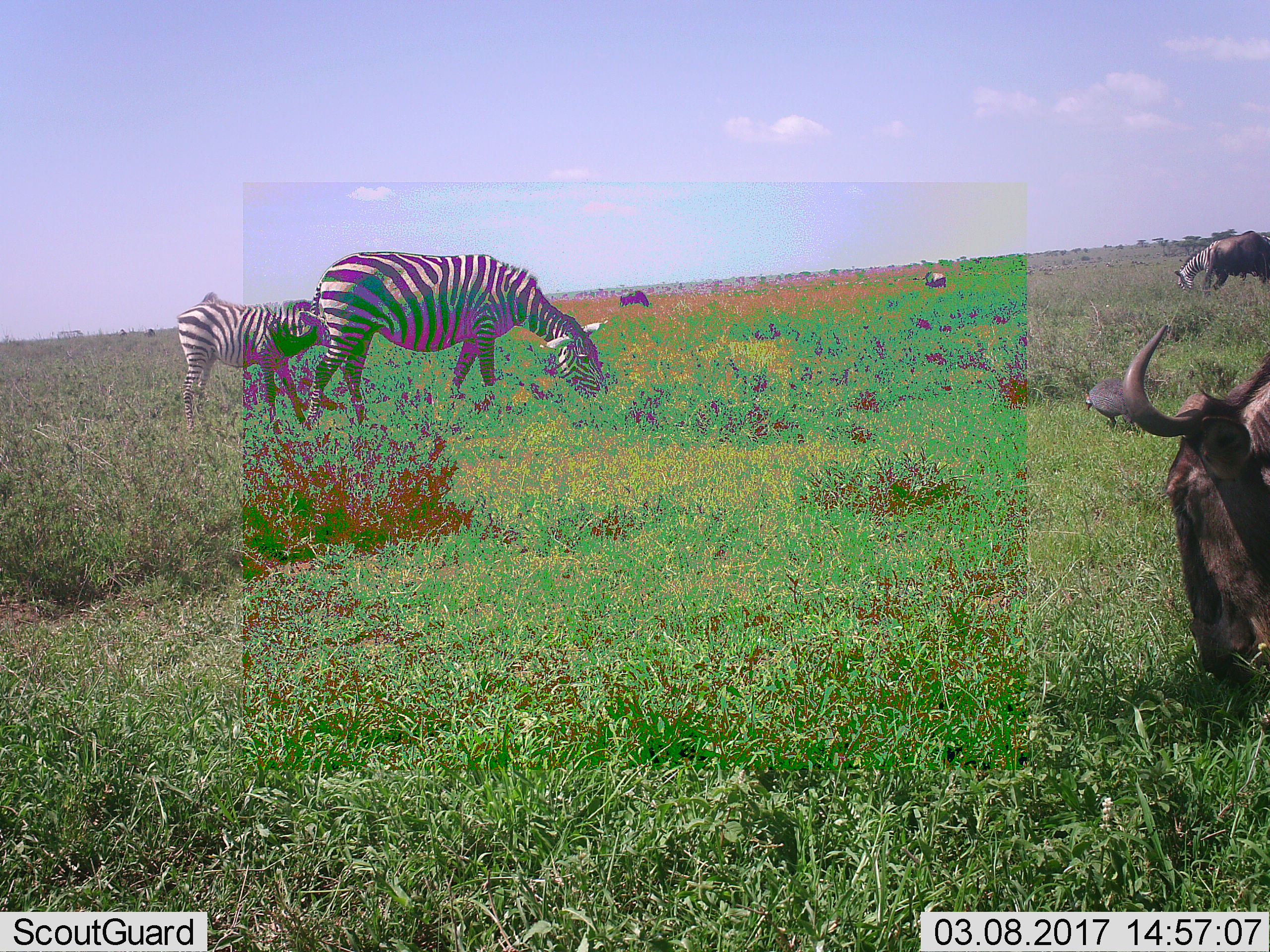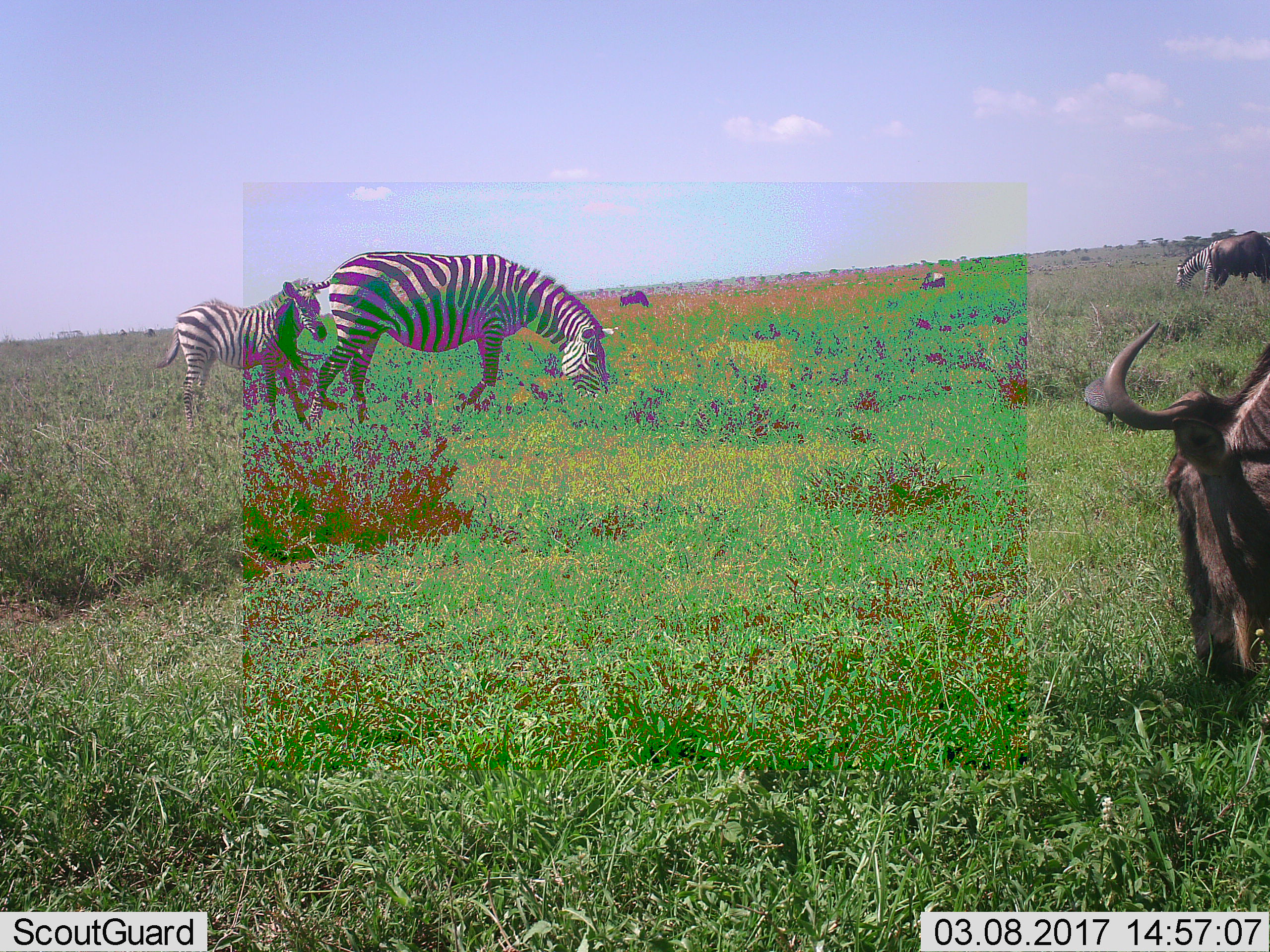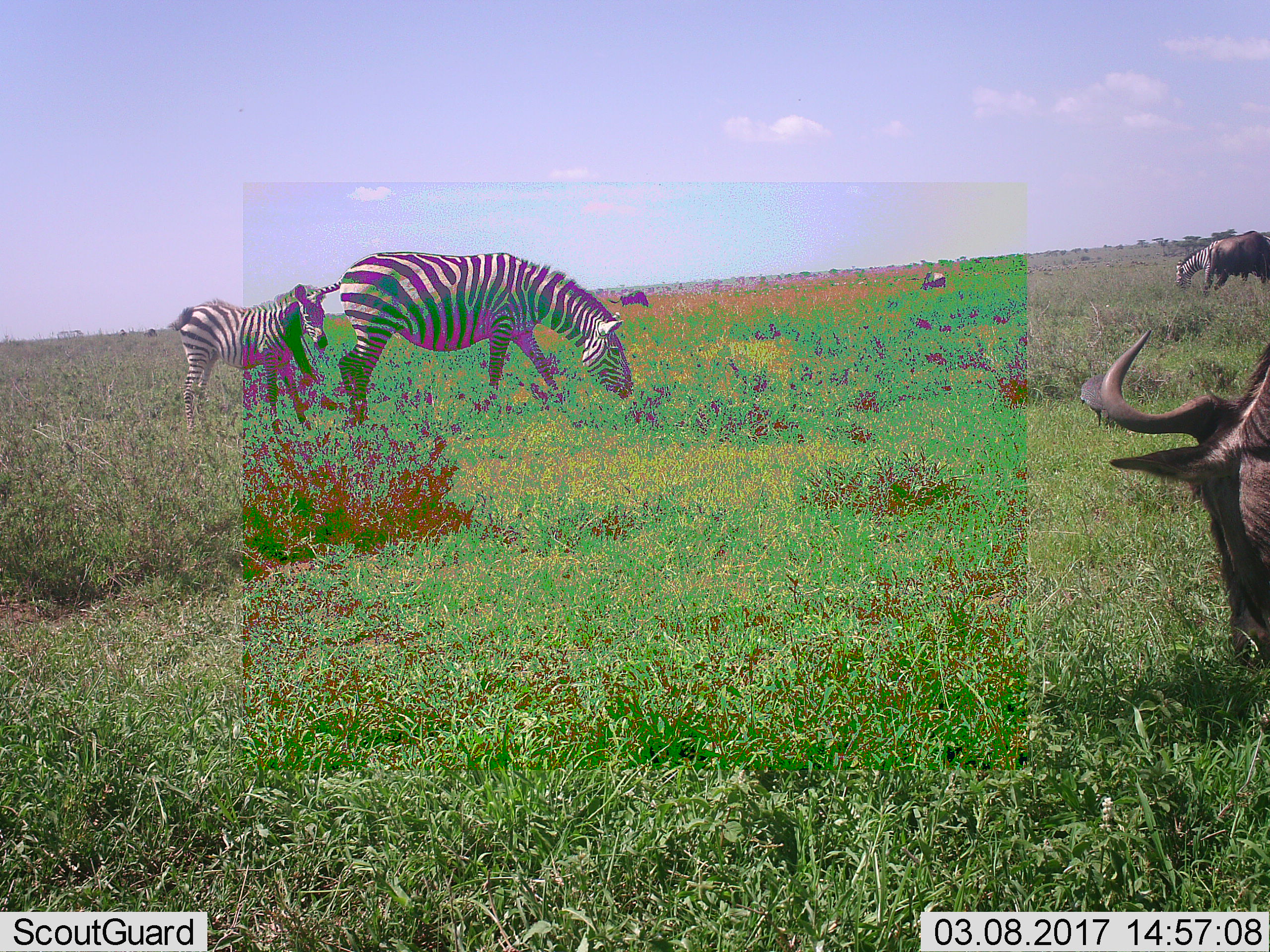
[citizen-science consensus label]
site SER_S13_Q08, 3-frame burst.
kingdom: Animalia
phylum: Chordata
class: Mammalia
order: Artiodactyla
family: Bovidae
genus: Connochaetes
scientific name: Connochaetes taurinus taurinus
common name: blue wildebeest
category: wildebeestblue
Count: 4.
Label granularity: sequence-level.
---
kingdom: Animalia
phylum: Chordata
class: Mammalia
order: Perissodactyla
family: Equidae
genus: Equus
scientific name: Equus quagga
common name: plains zebra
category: zebraplains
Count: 3.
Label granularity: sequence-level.